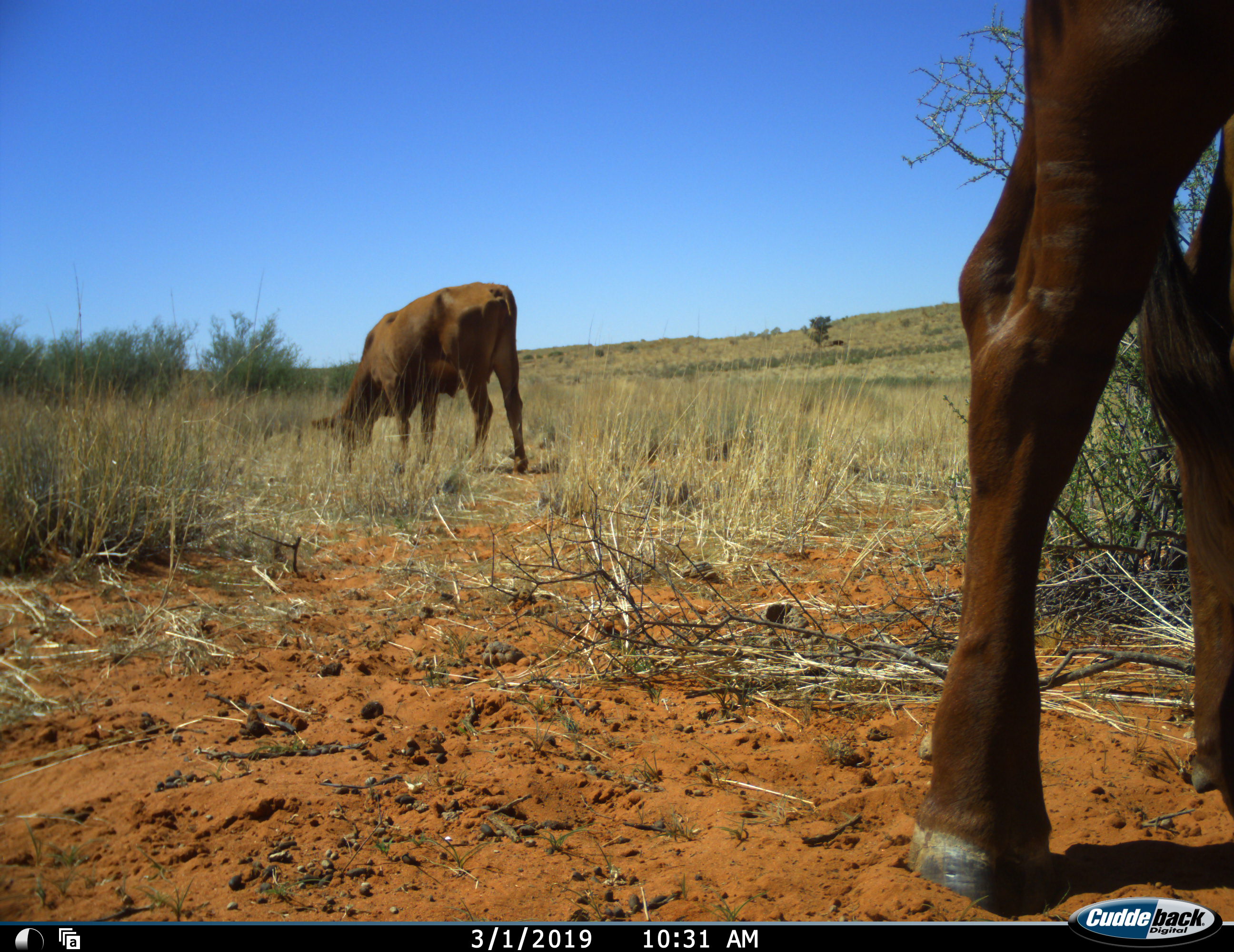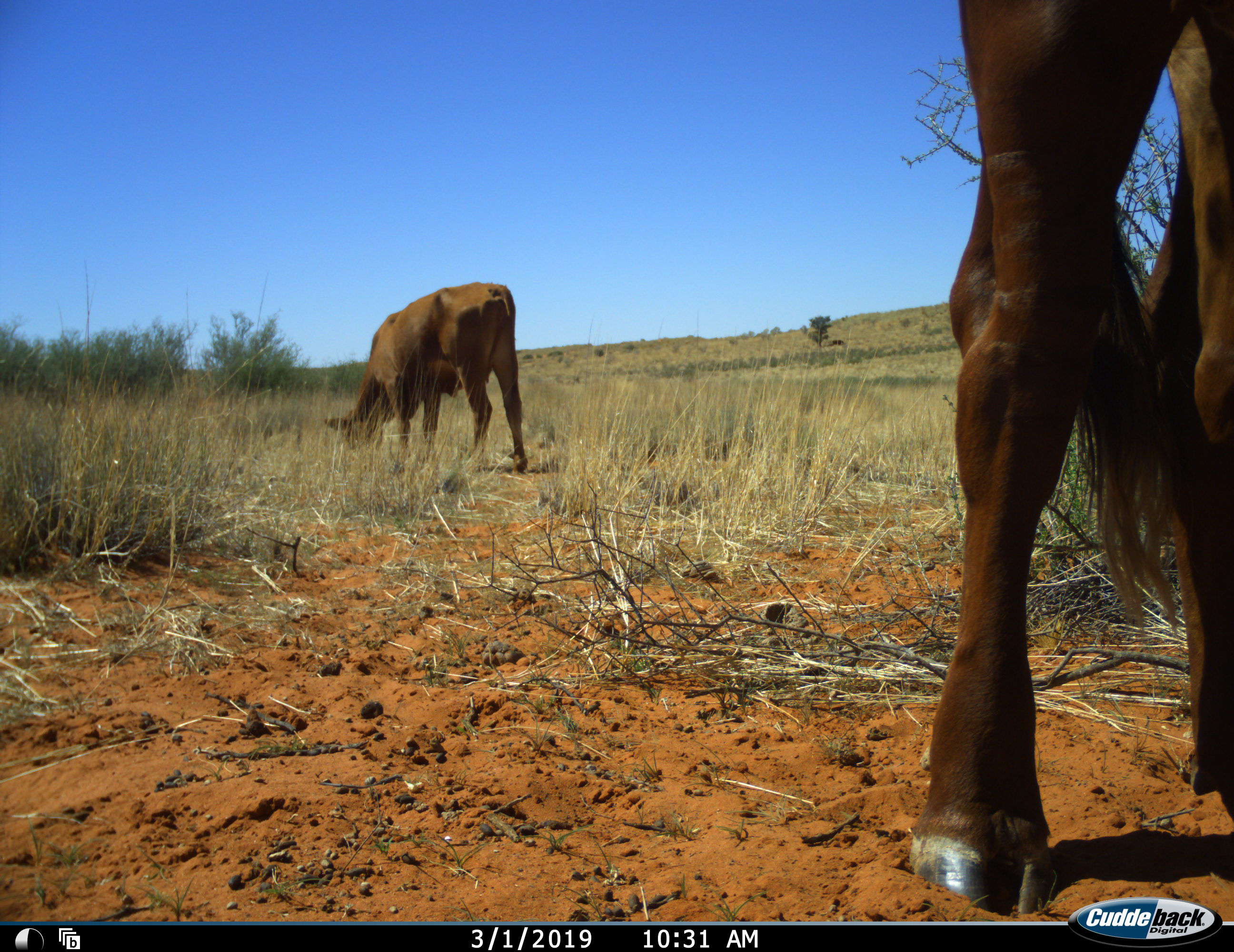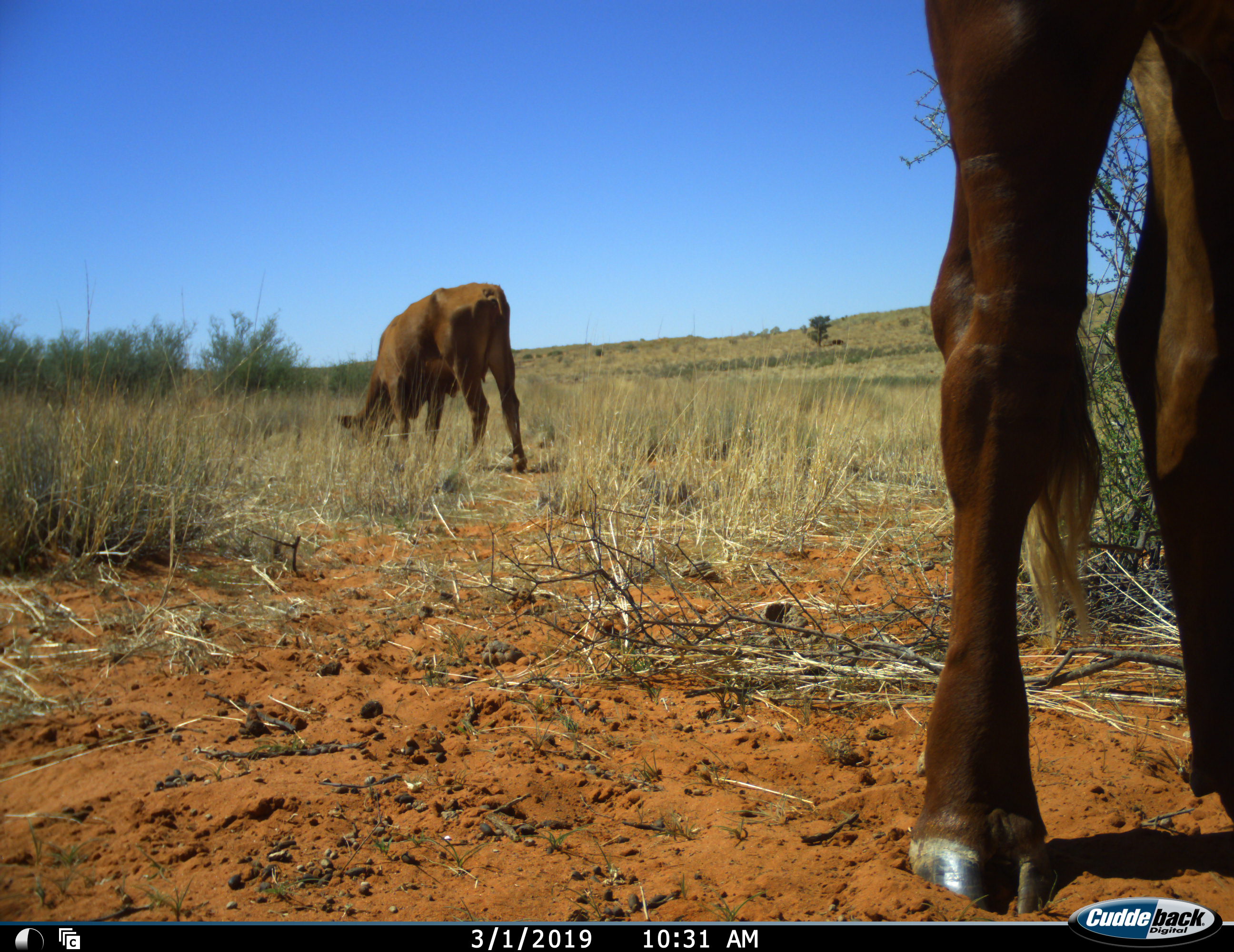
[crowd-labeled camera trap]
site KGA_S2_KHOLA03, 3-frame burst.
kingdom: Animalia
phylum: Chordata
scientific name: Vertebrata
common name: domestic animal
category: domesticanimal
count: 2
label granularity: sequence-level